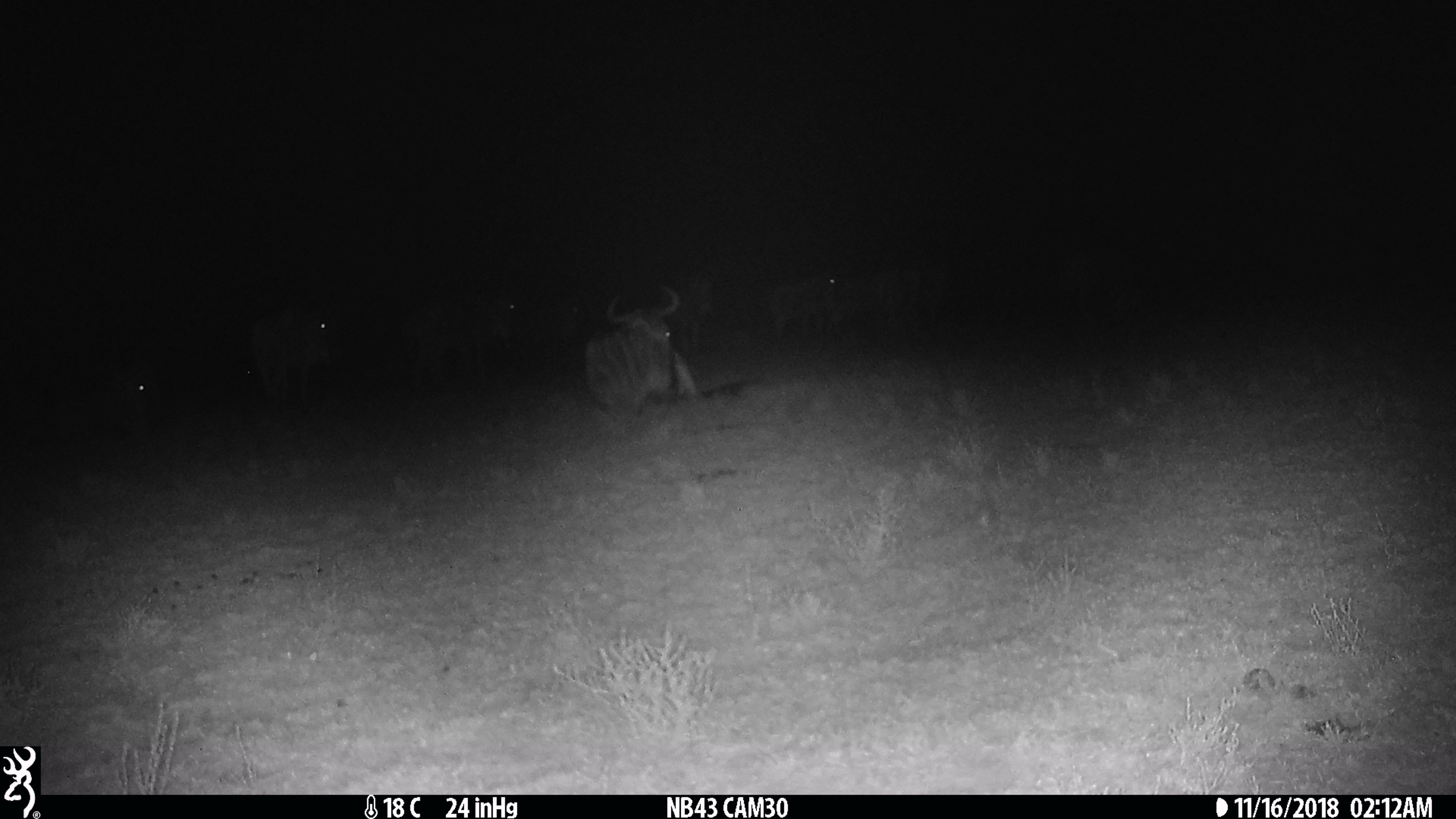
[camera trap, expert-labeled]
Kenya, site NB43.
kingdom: Animalia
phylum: Chordata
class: Mammalia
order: Artiodactyla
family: Bovidae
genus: Connochaetes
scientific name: Connochaetes taurinus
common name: blue wildebeest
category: wildebeest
Wildebeest (blue wildebeest) (Connochaetes taurinus).